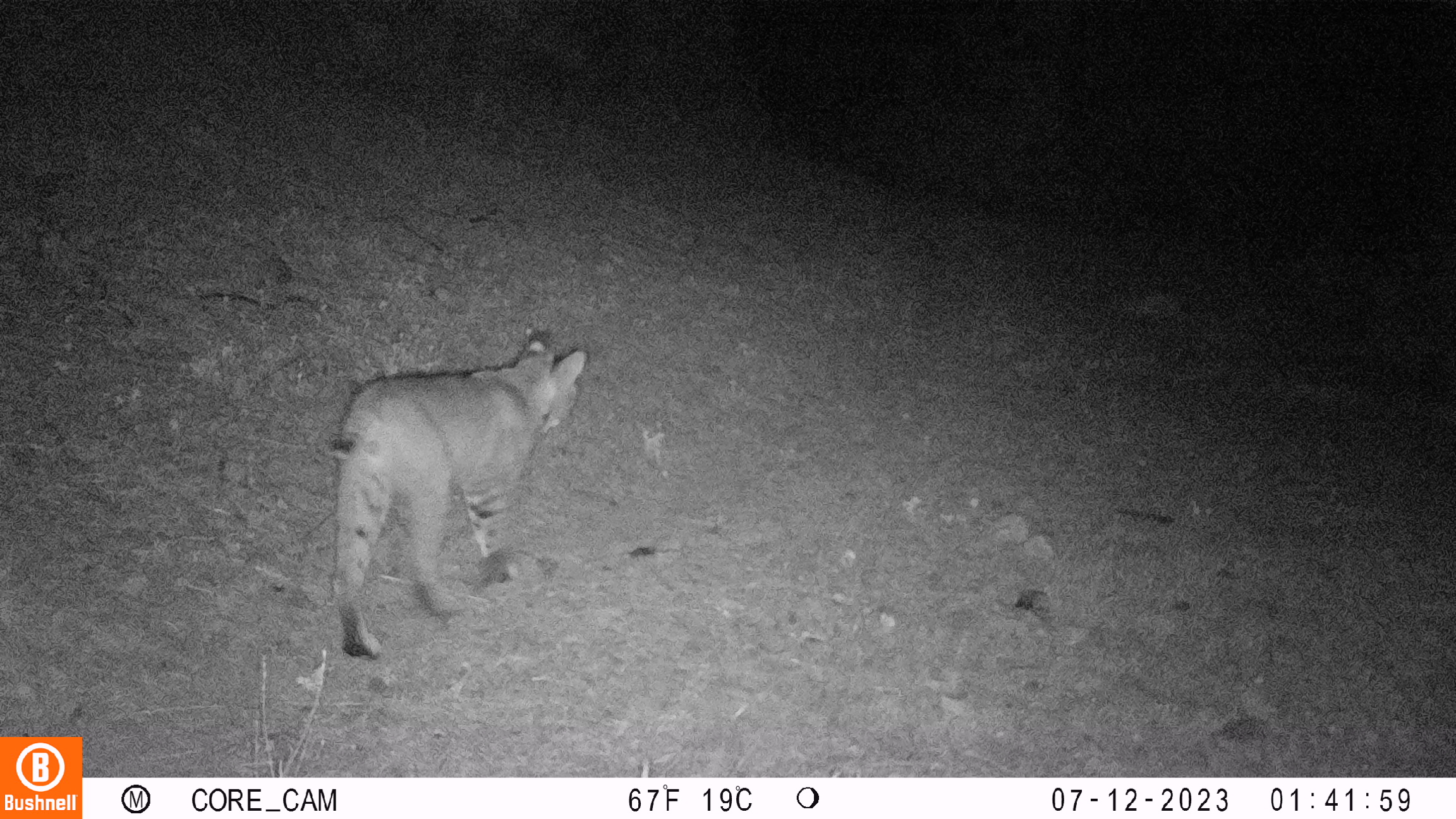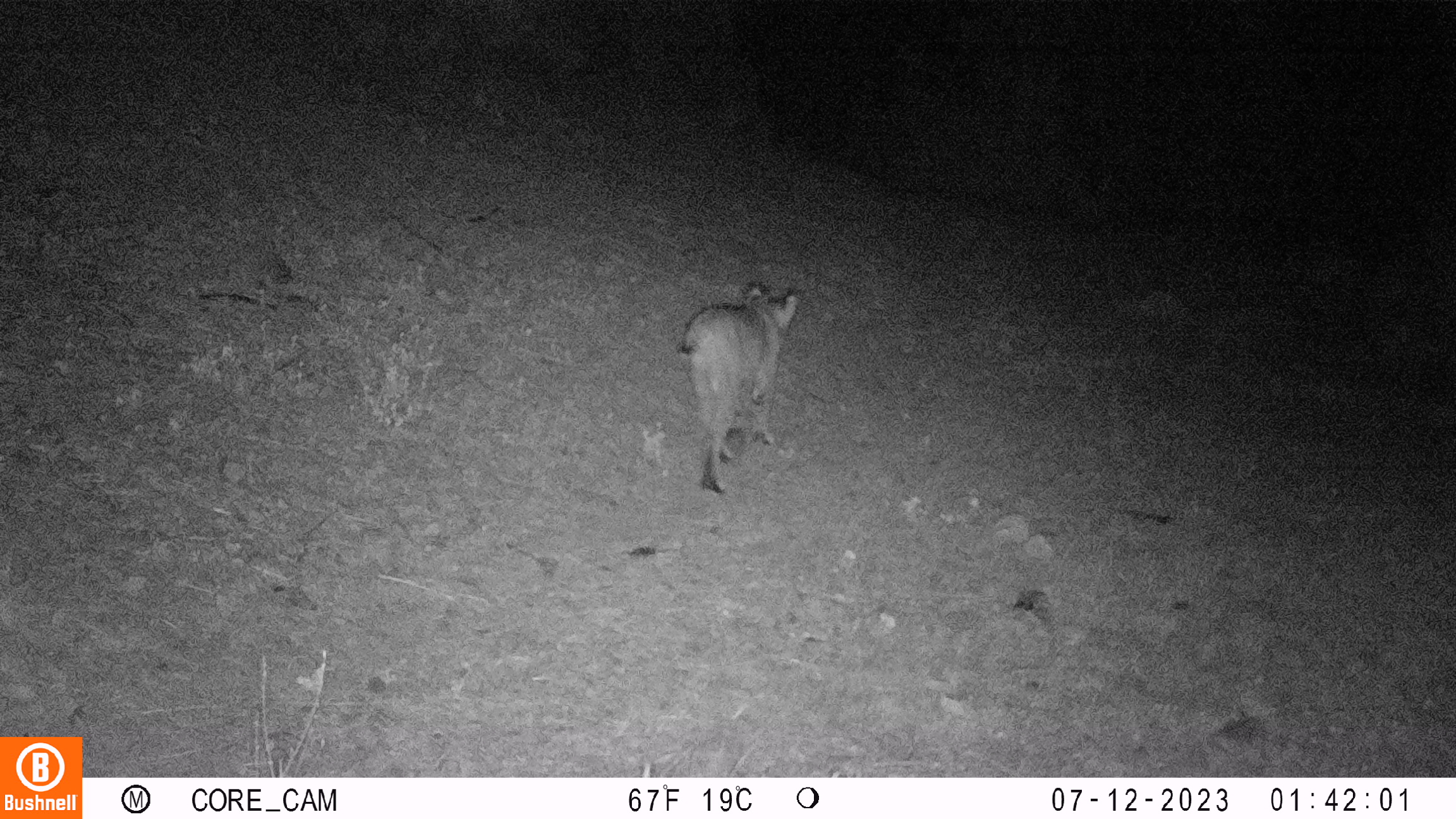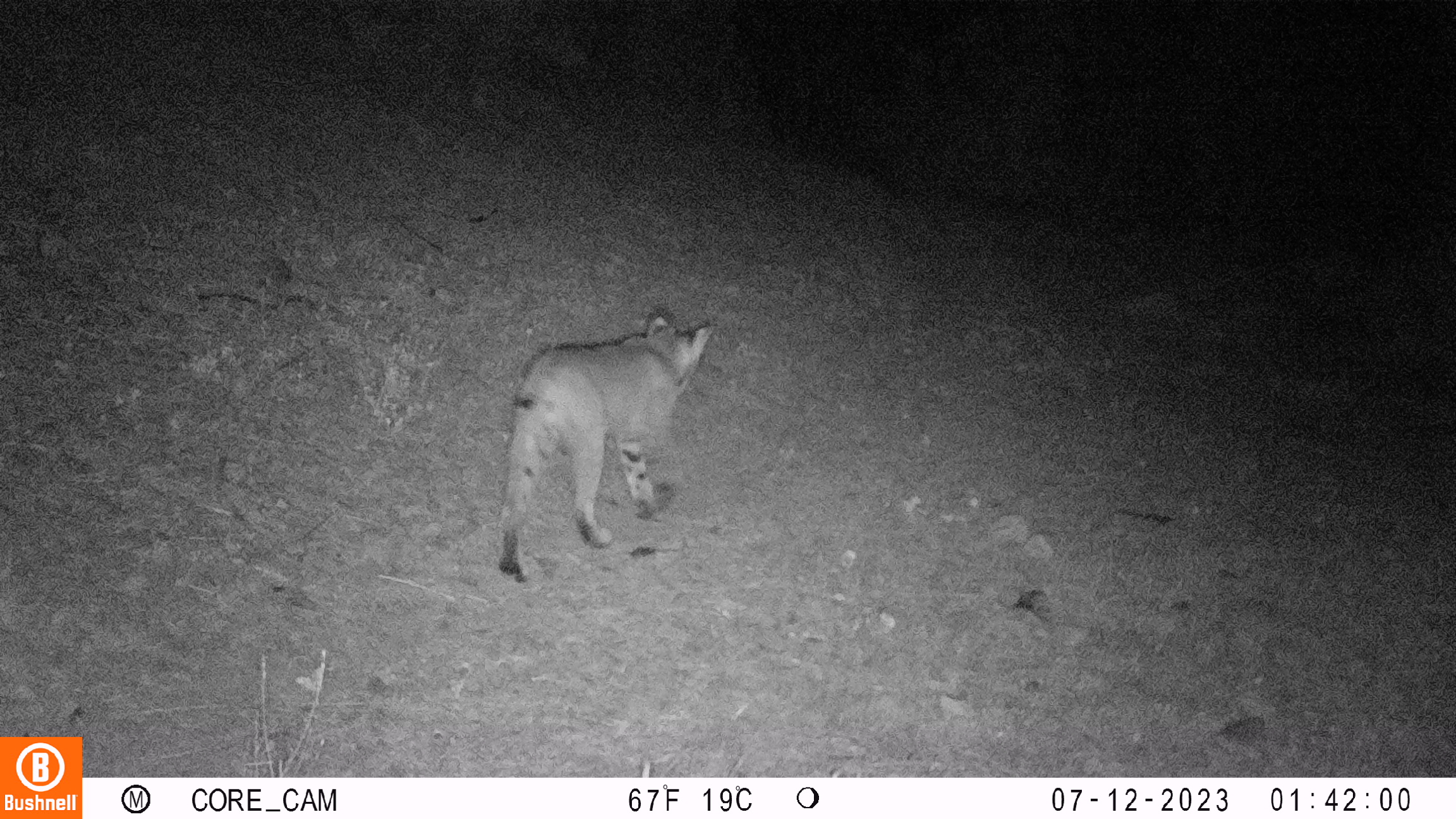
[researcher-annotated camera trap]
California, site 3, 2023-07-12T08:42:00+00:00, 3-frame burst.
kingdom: Animalia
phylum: Chordata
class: Mammalia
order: Carnivora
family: Felidae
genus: Lynx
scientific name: Lynx rufus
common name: bobcat